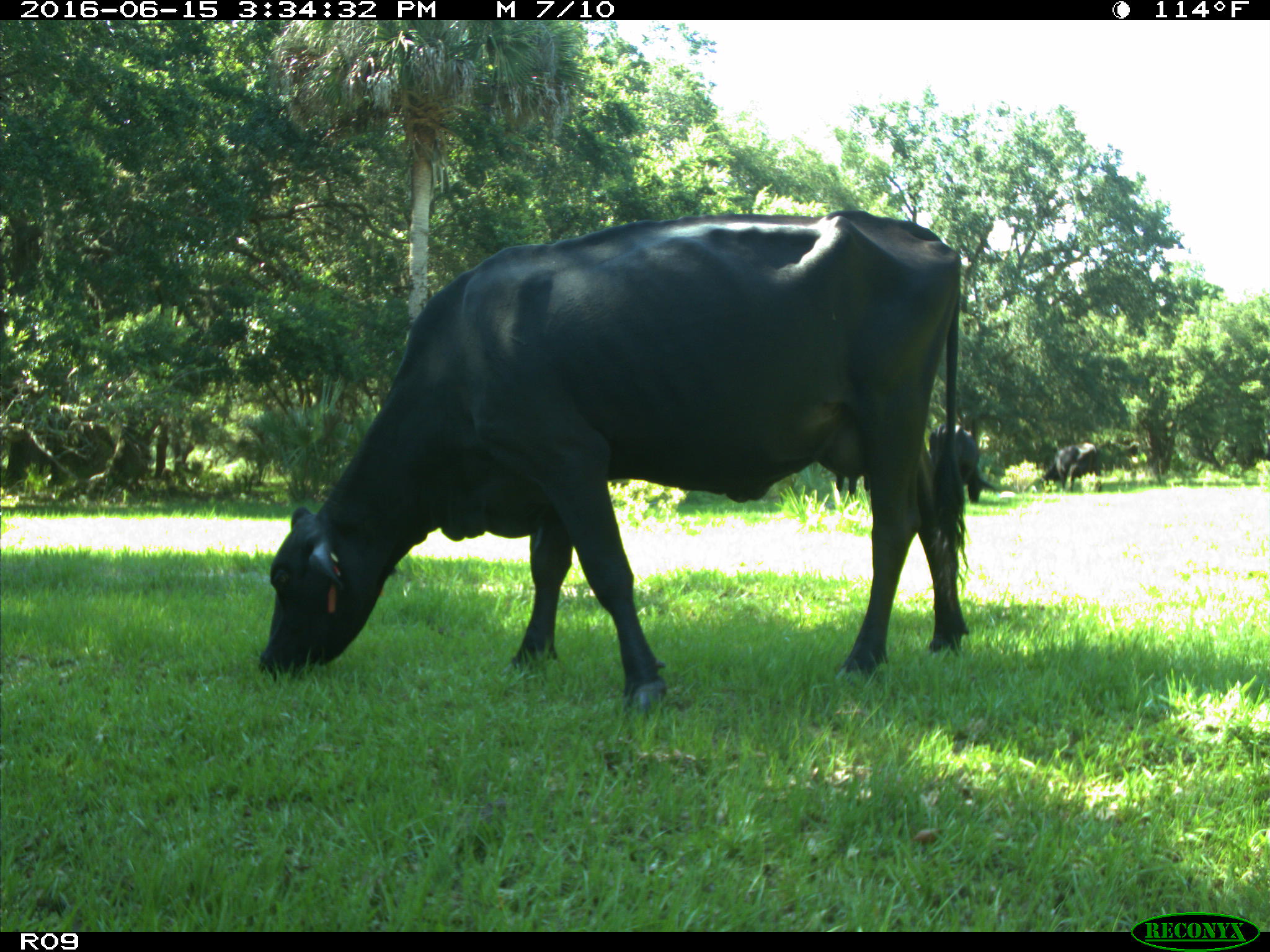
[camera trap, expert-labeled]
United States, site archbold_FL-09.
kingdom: Animalia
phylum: Chordata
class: Mammalia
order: Artiodactyla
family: Bovidae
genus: Bos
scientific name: Bos taurus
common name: domestic cow